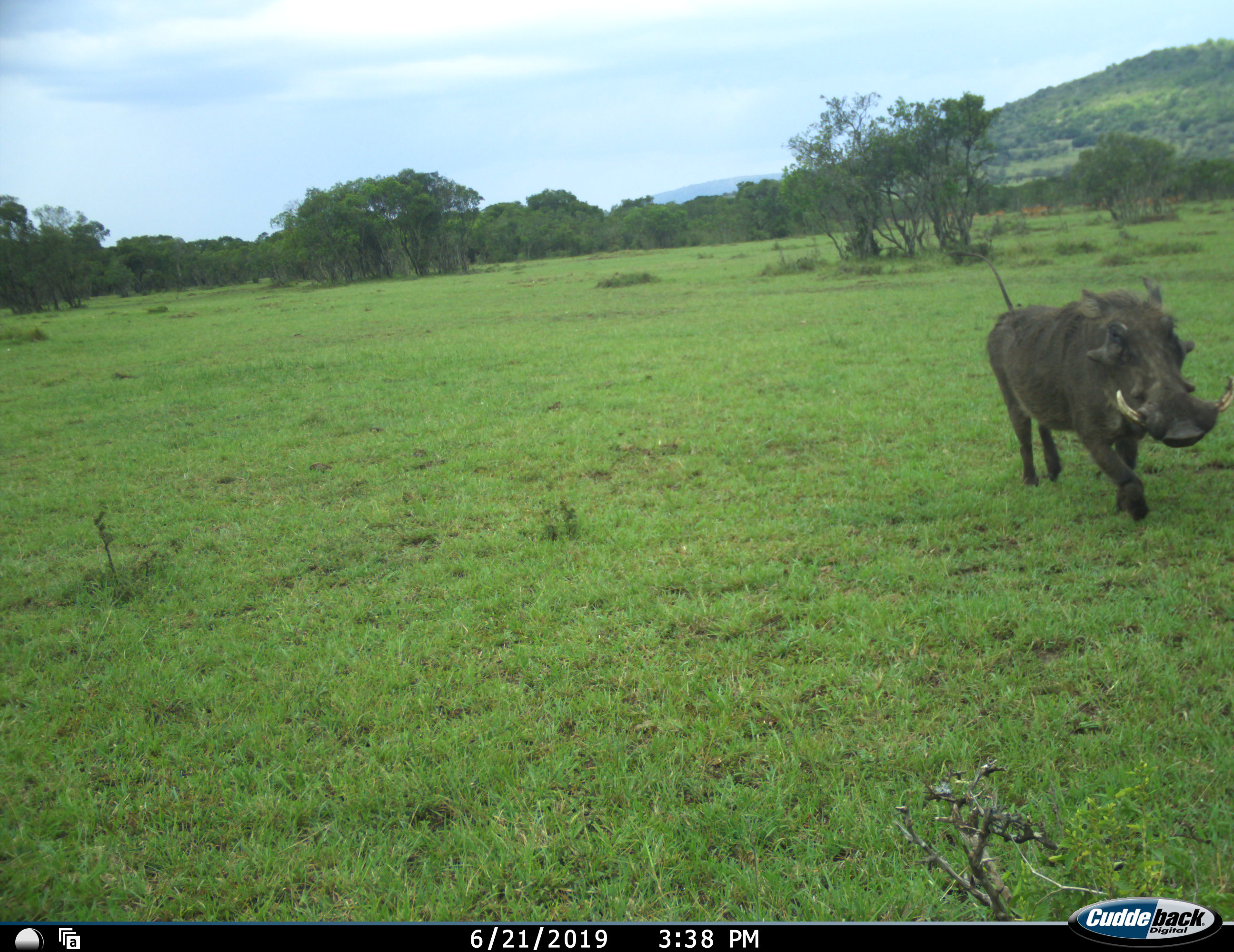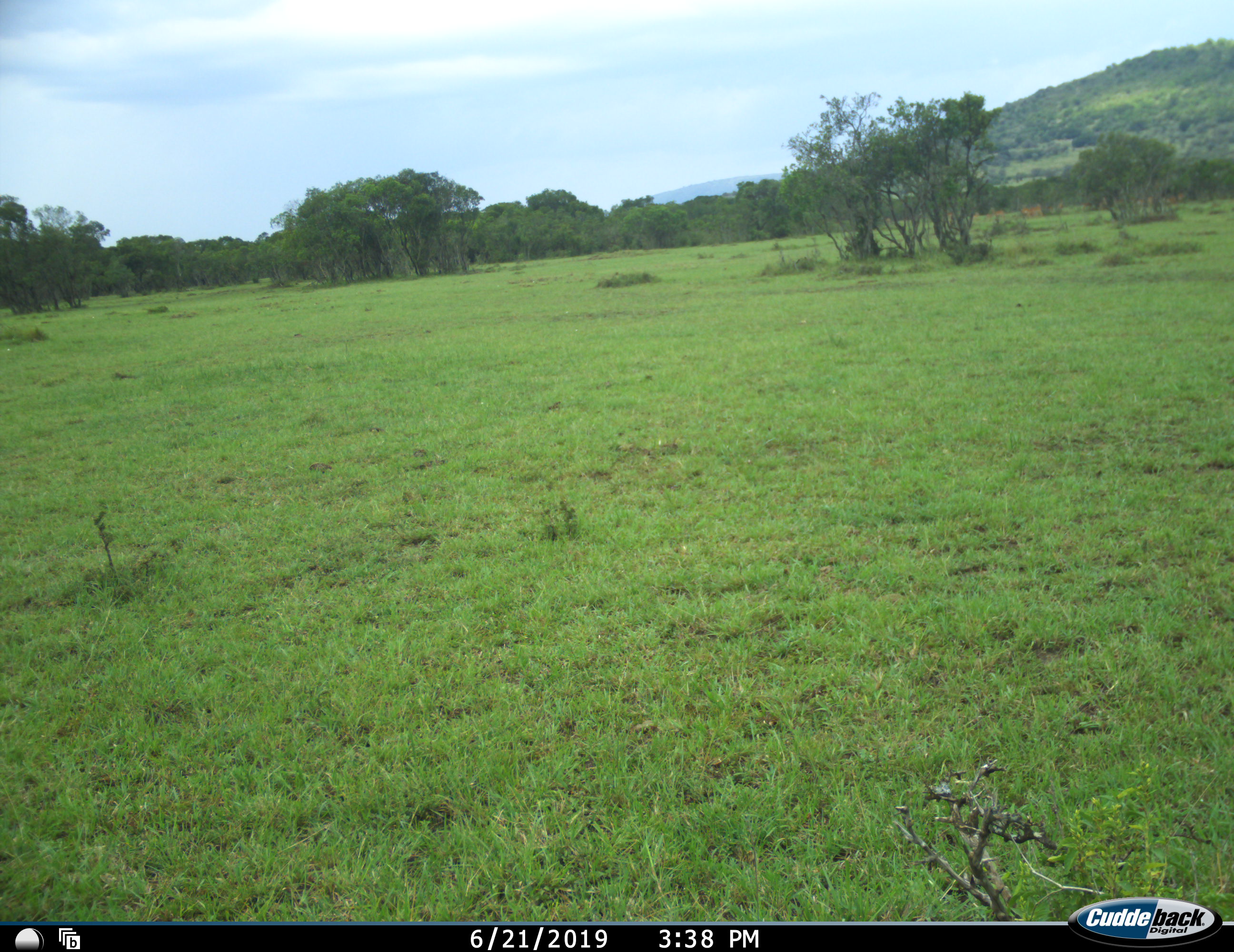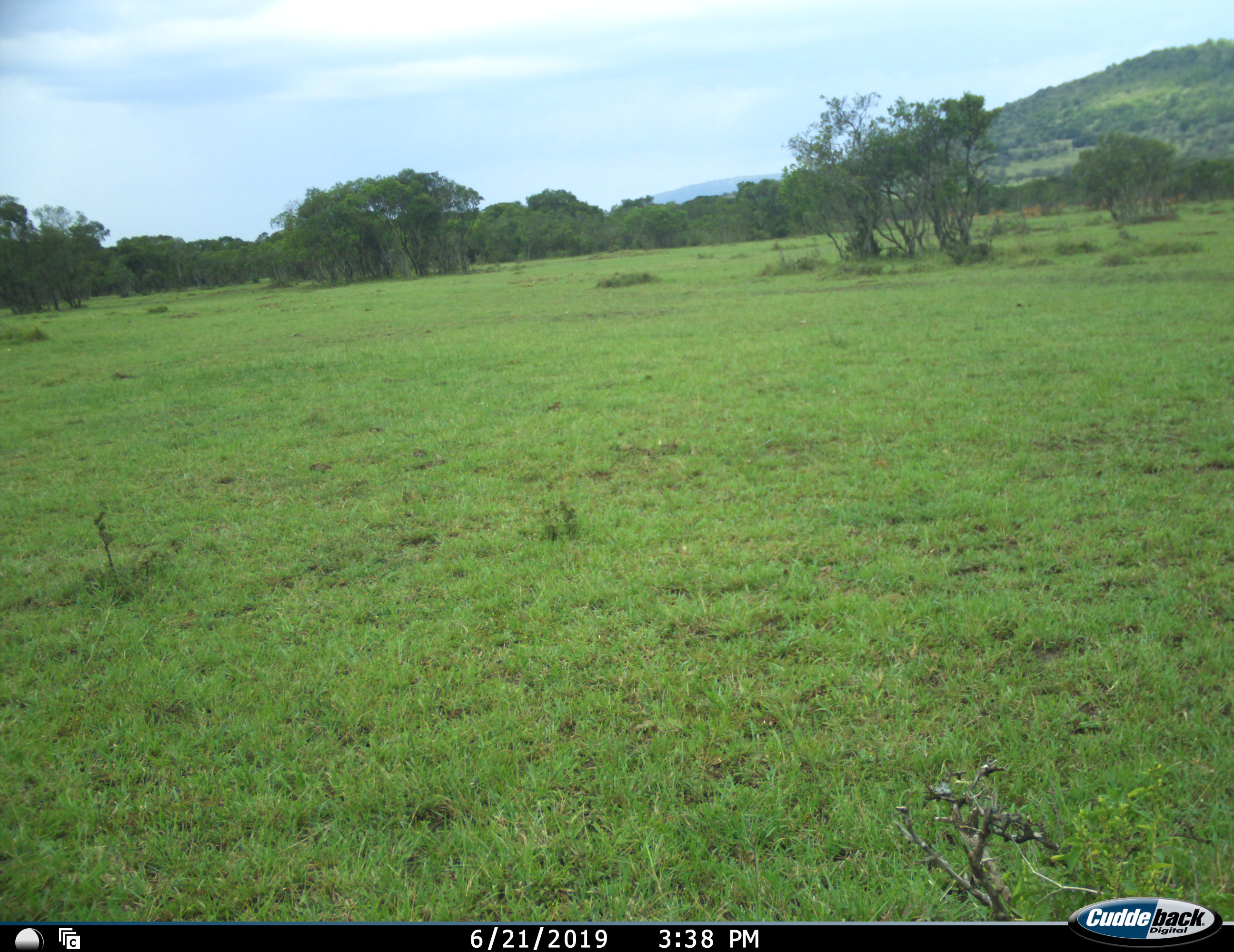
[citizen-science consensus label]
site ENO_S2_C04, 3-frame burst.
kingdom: Animalia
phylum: Chordata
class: Mammalia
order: Artiodactyla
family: Suidae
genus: Phacochoerus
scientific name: Phacochoerus africanus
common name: warthog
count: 1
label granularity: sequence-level